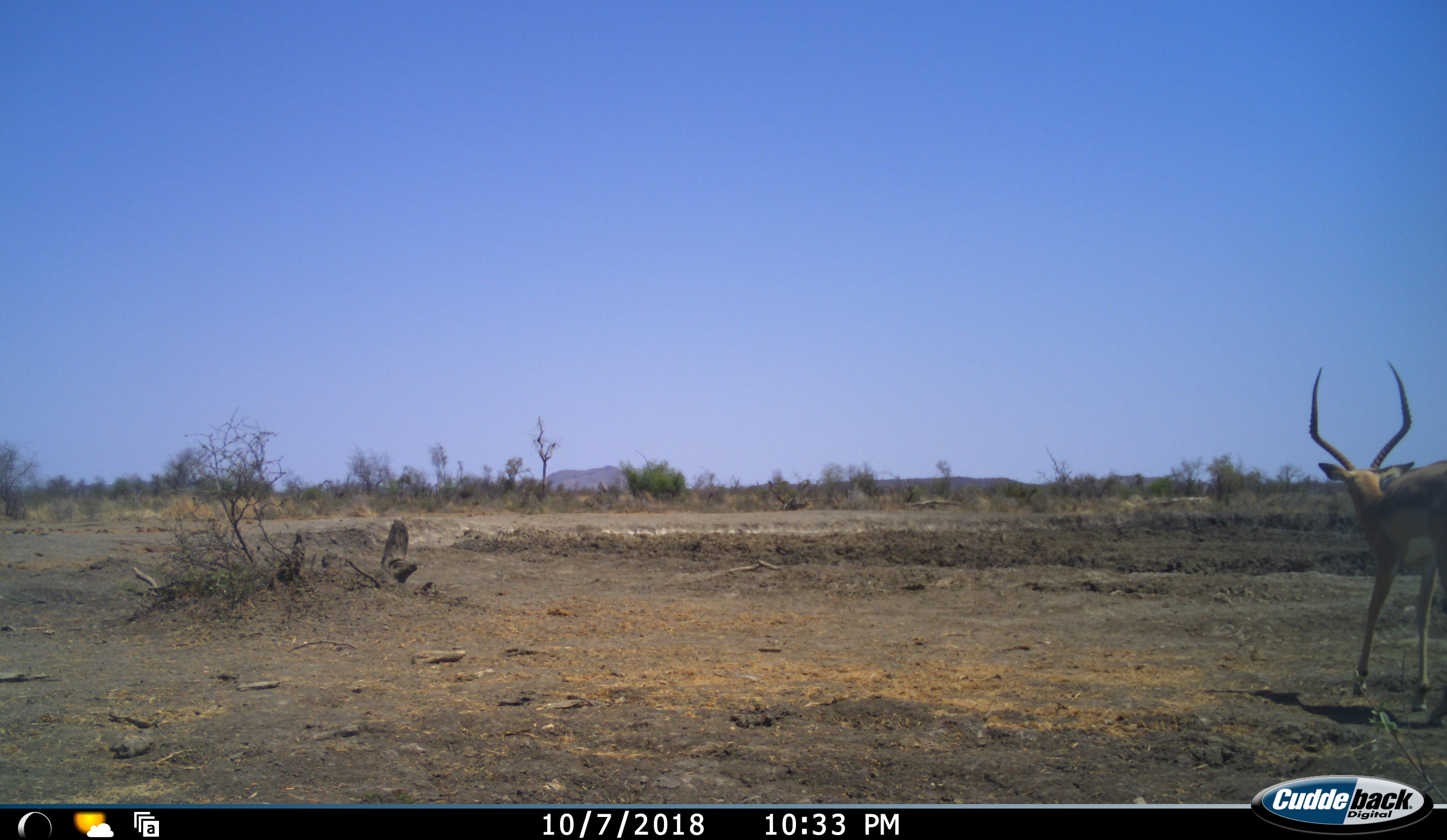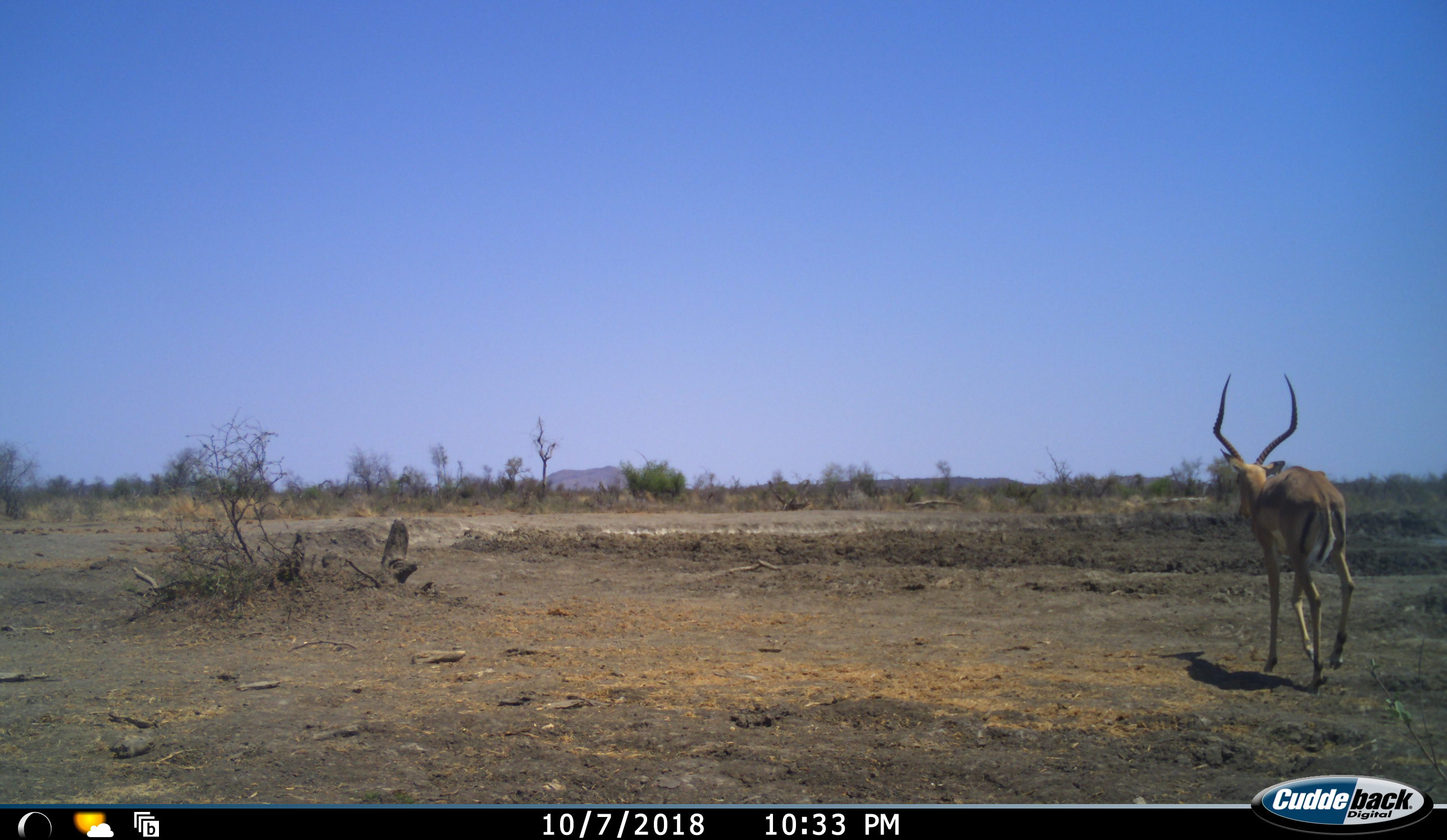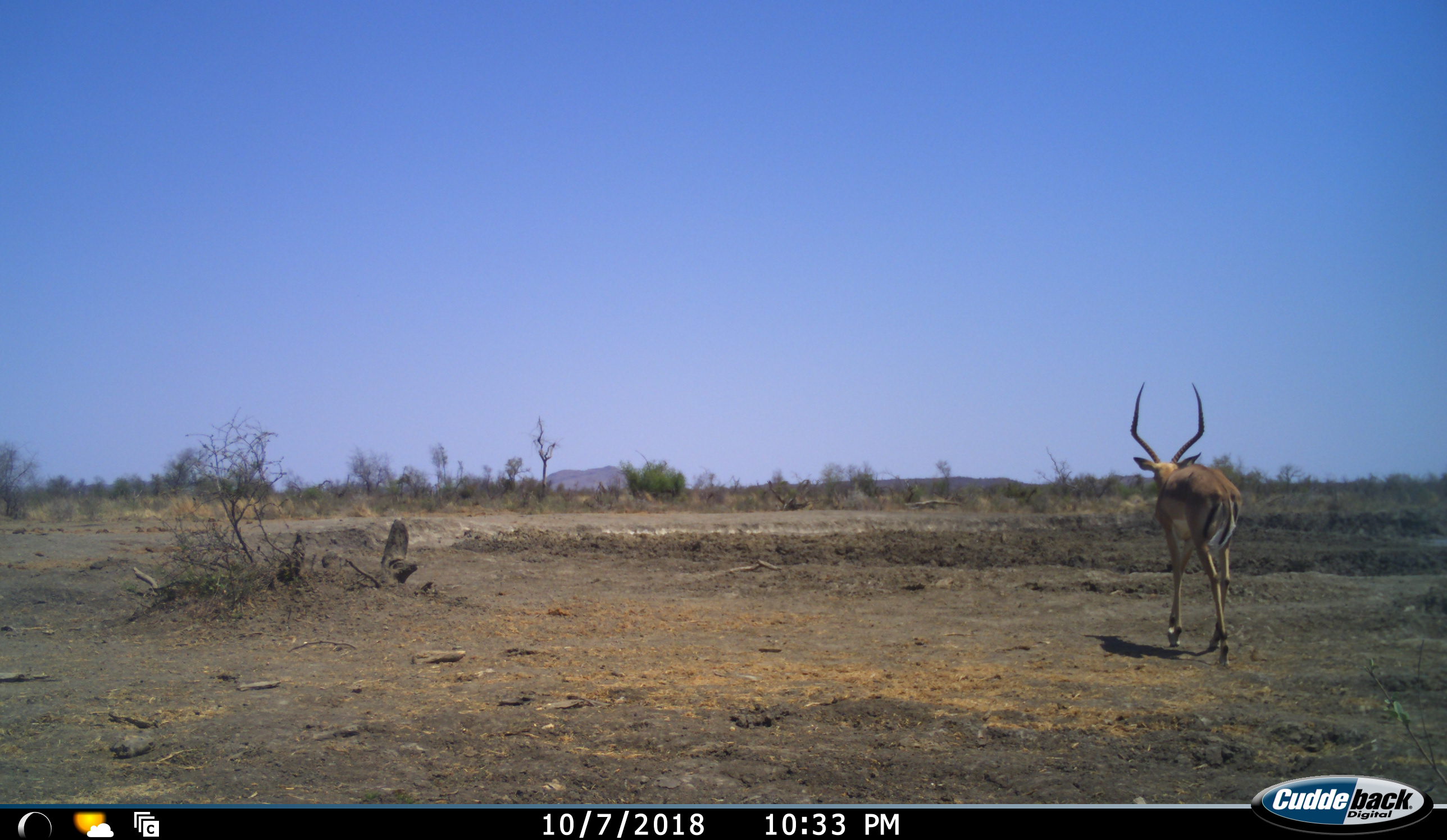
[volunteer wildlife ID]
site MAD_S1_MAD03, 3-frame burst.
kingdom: Animalia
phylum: Chordata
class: Mammalia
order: Artiodactyla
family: Bovidae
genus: Aepyceros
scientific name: Aepyceros melampus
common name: impala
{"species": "impala (Aepyceros melampus)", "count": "1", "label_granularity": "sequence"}